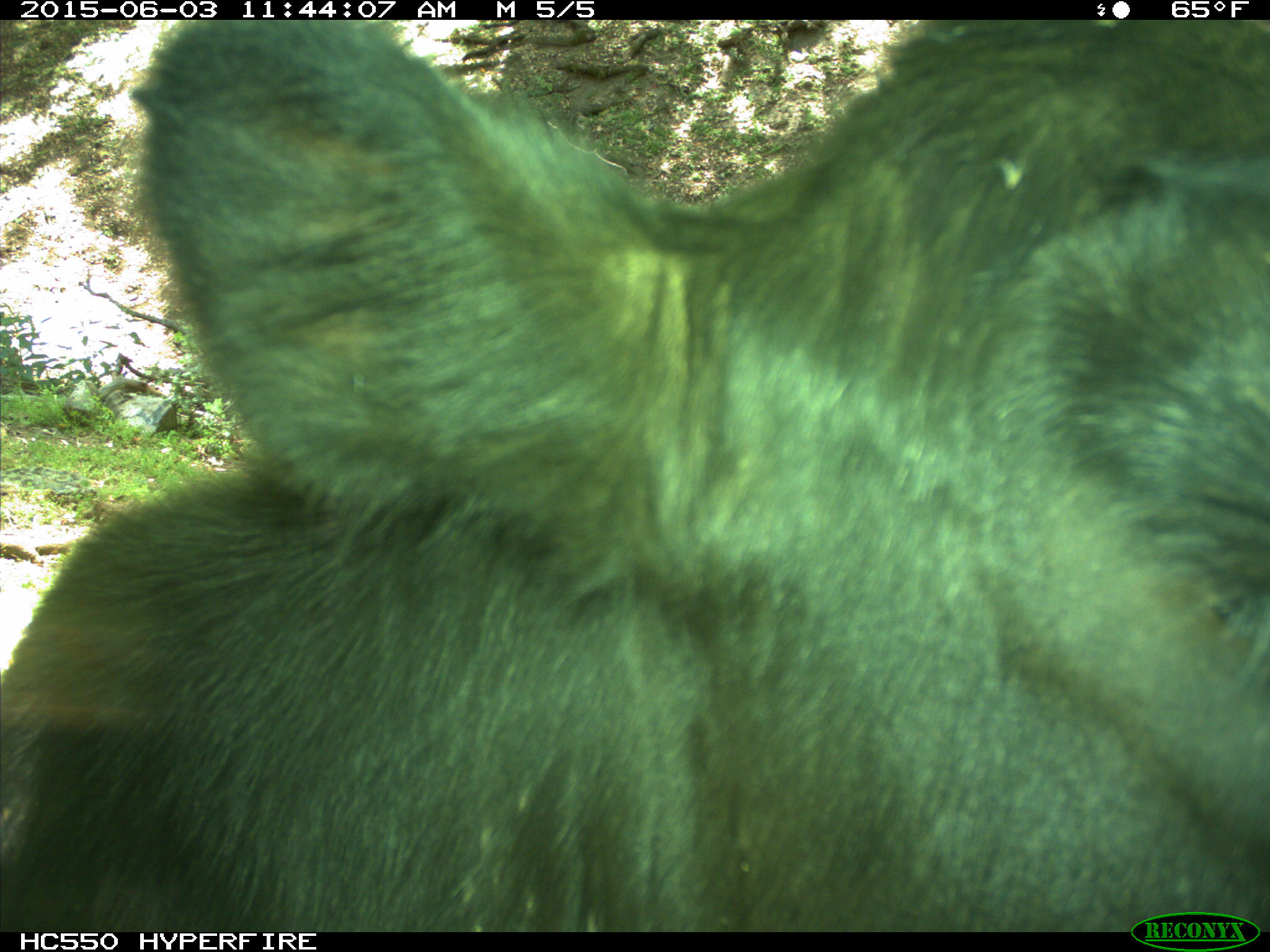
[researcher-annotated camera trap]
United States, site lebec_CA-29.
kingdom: Animalia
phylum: Chordata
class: Mammalia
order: Artiodactyla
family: Bovidae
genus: Bos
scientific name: Bos taurus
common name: domestic cow